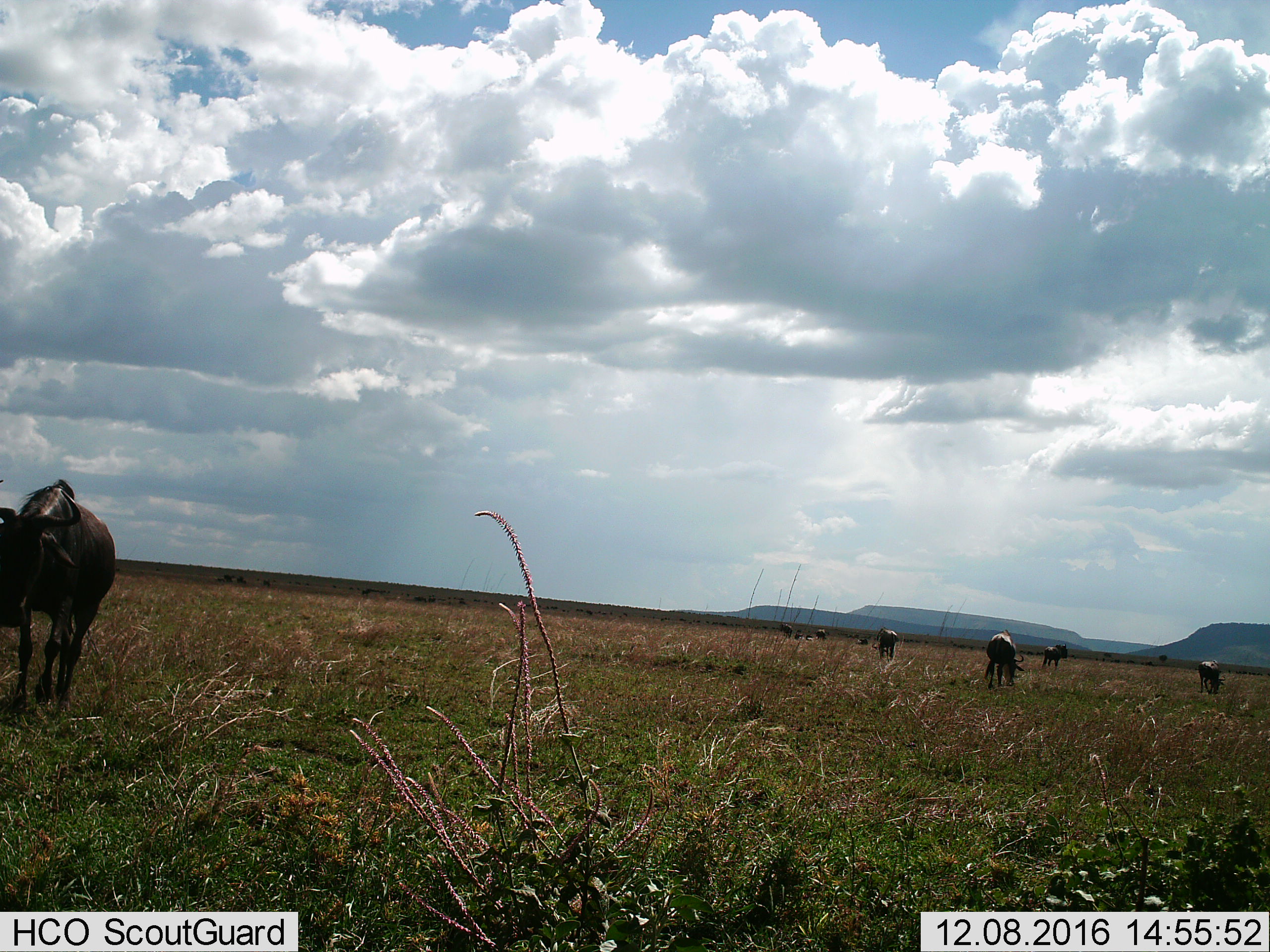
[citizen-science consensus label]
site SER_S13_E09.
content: unidentified animal